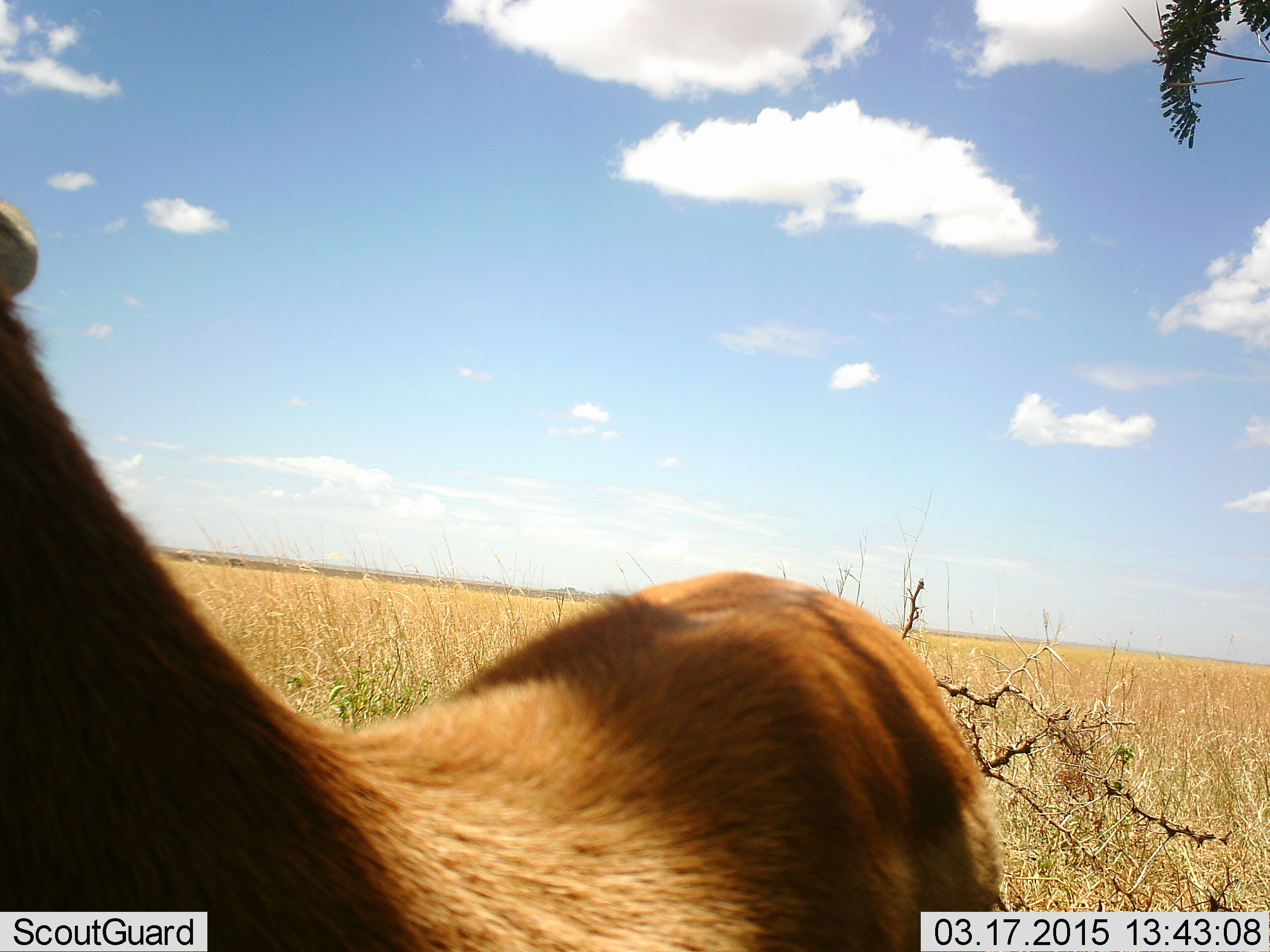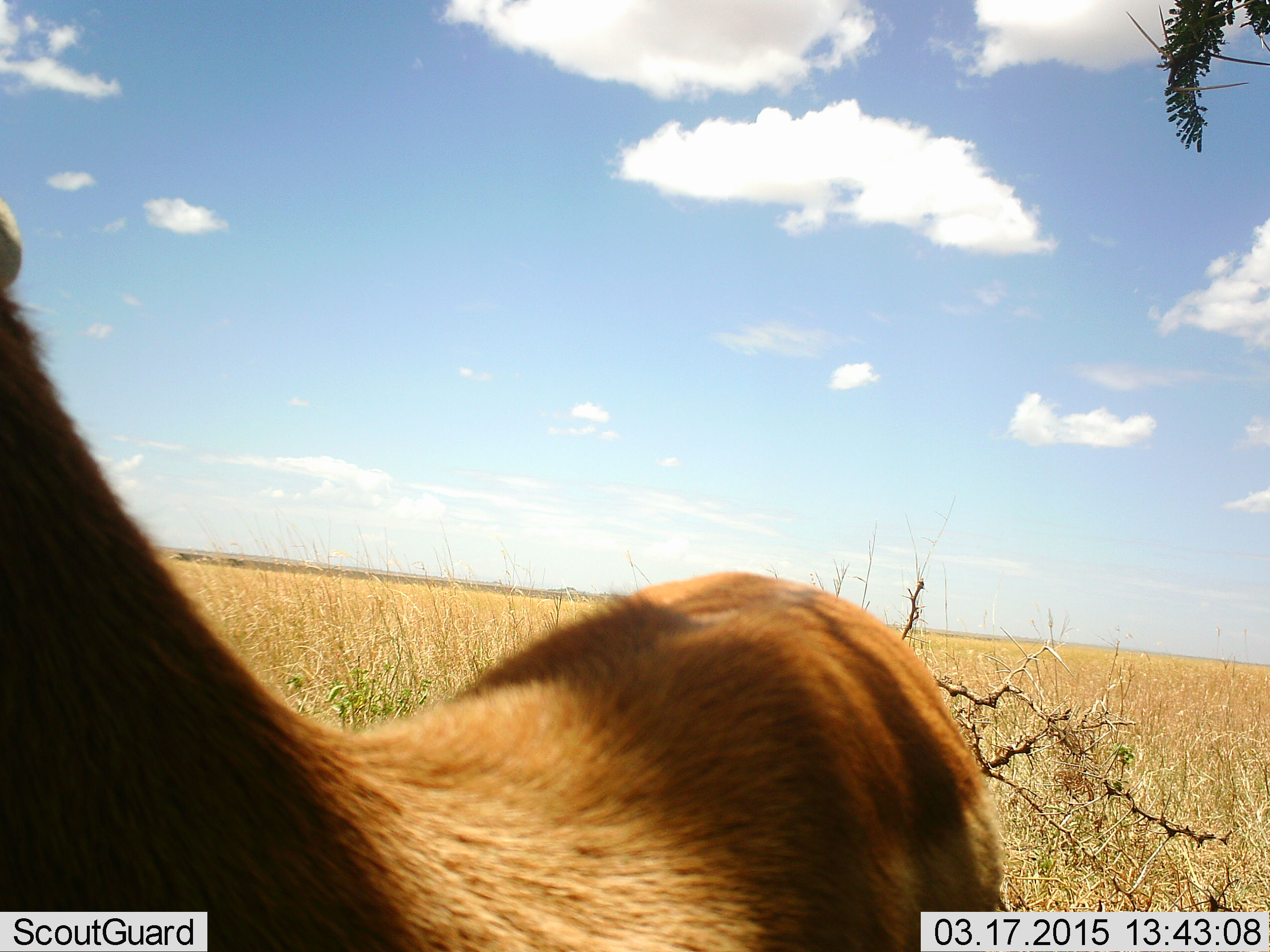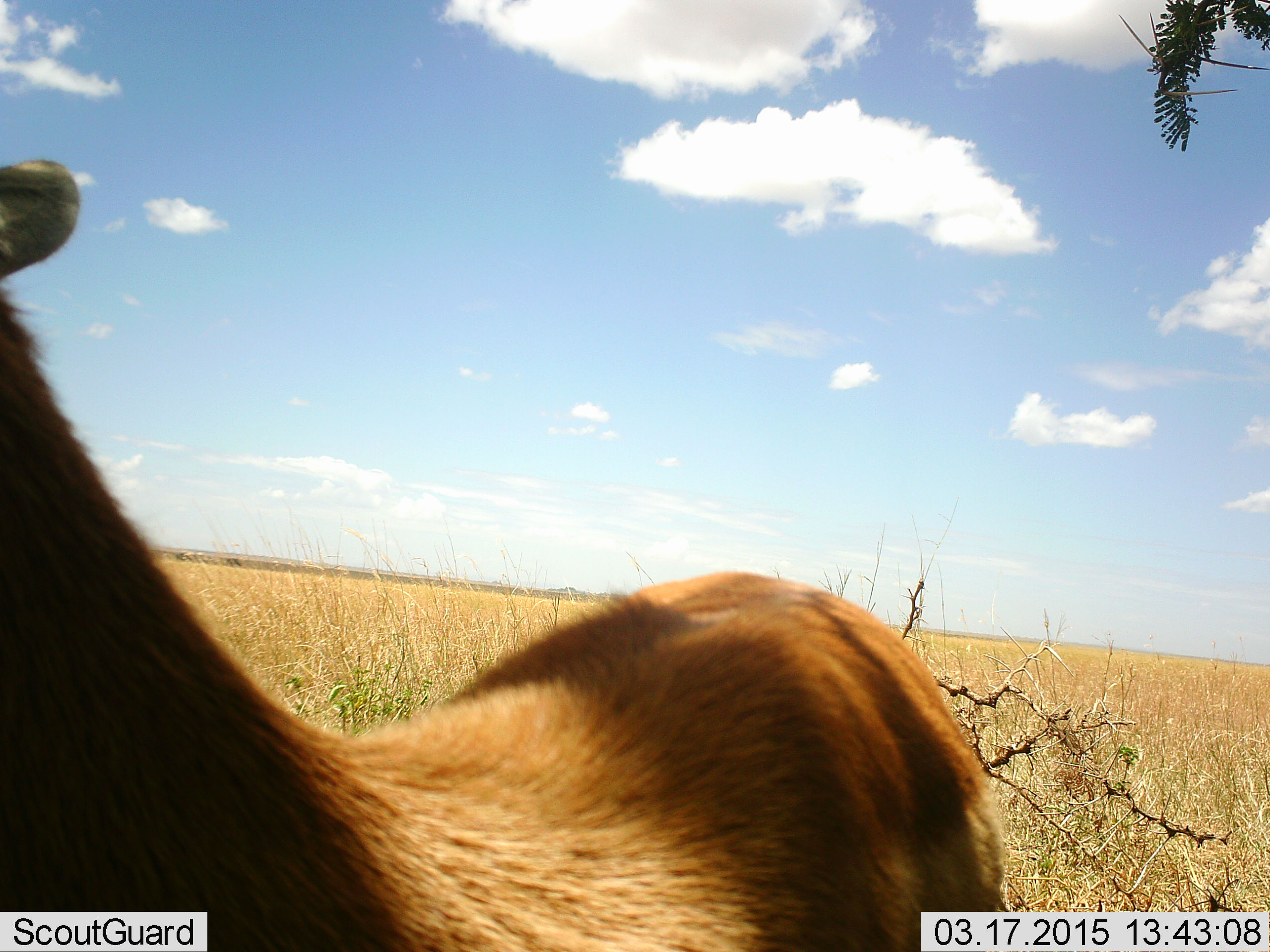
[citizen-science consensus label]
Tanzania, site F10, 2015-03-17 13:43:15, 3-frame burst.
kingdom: Animalia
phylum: Chordata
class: Mammalia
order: Artiodactyla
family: Bovidae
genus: Eudorcas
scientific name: Eudorcas thomsonii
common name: thomson's gazelle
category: gazellethomsons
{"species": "gazellethomsons (thomson's gazelle) (Eudorcas thomsonii)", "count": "1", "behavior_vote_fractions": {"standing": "100%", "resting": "0%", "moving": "0%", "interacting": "0%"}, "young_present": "0%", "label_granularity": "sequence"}